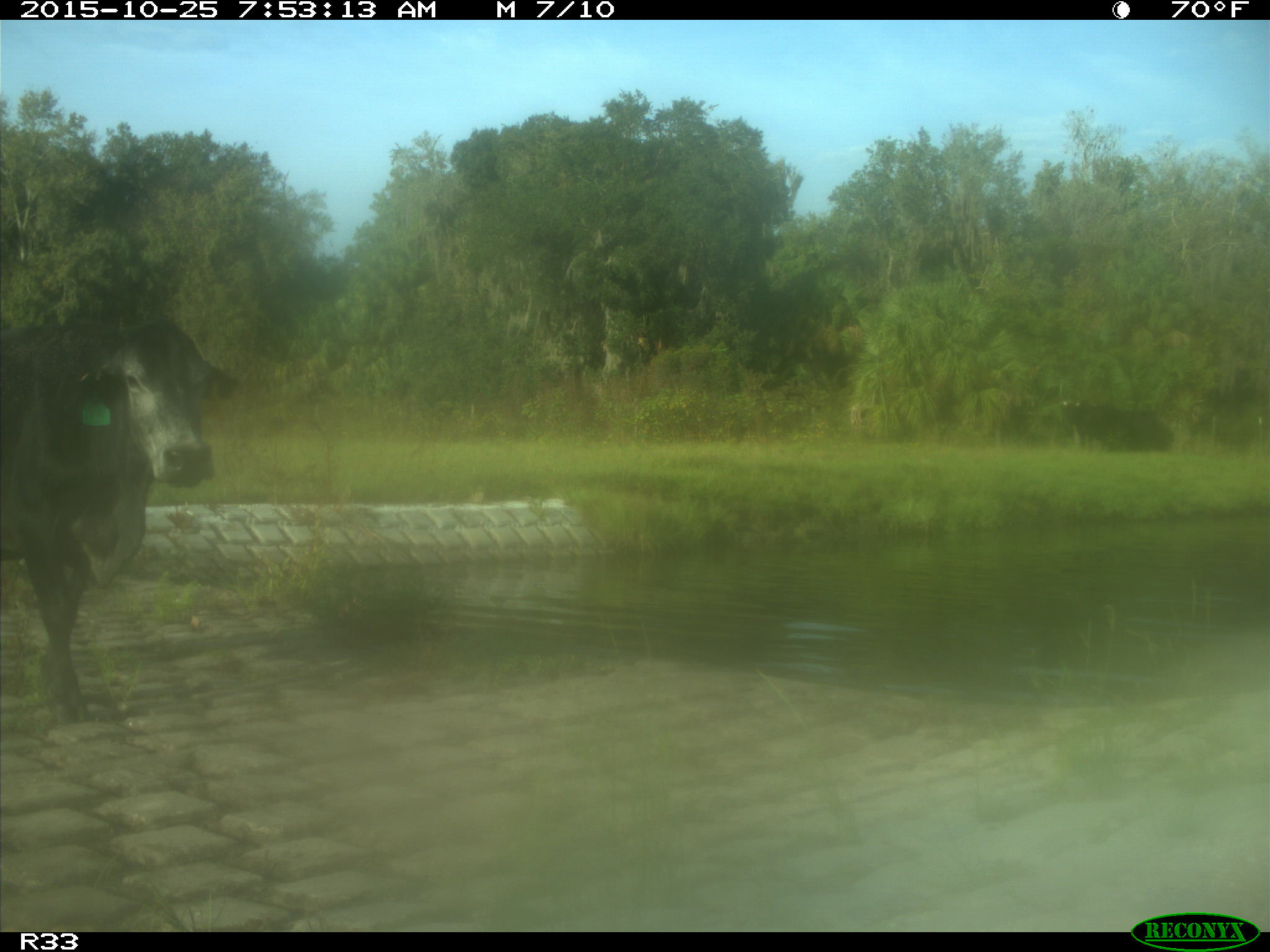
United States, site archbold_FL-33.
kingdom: Animalia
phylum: Chordata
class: Mammalia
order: Artiodactyla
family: Bovidae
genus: Bos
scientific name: Bos taurus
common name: domestic cow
Bos taurus (domestic cow).